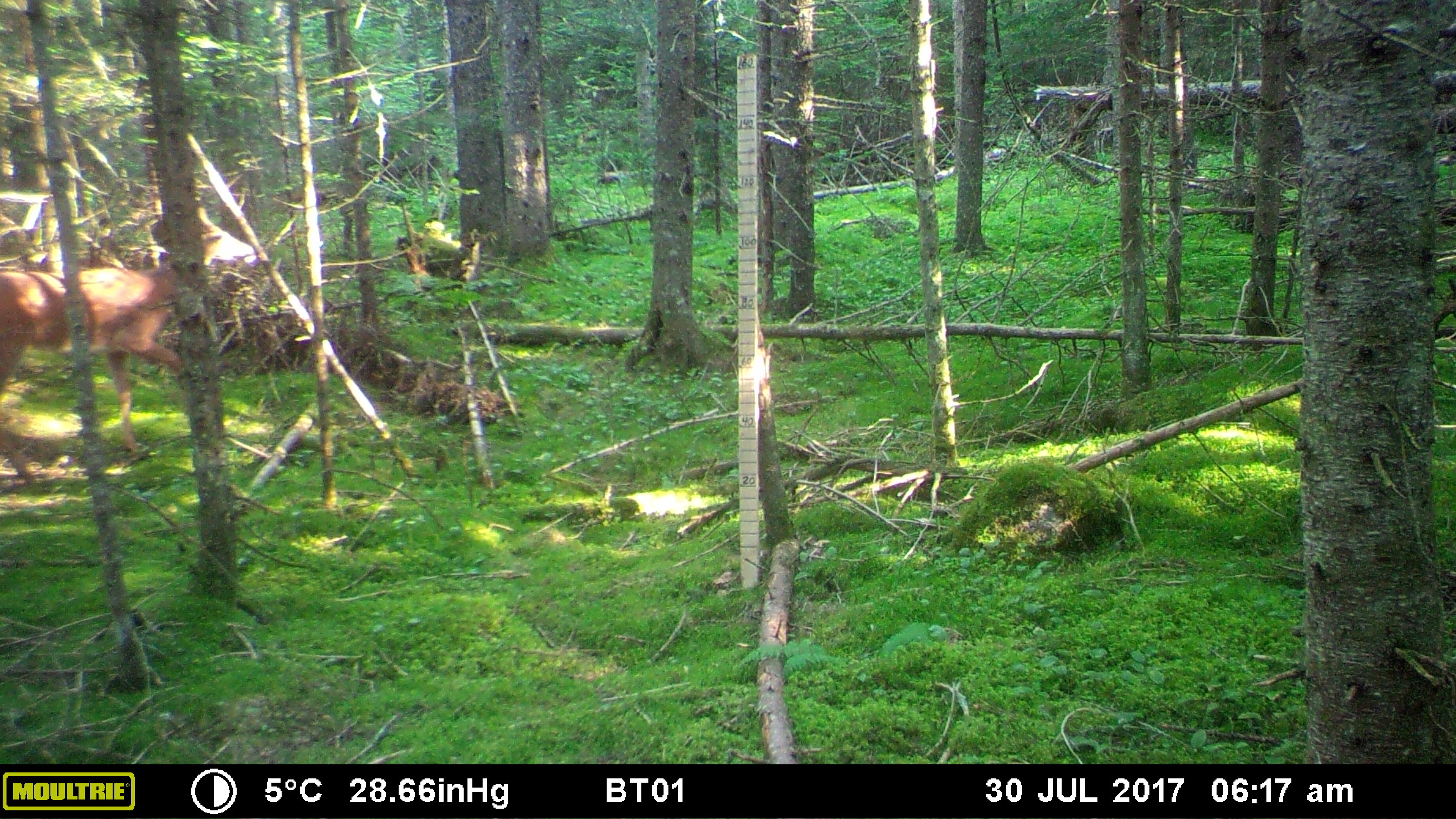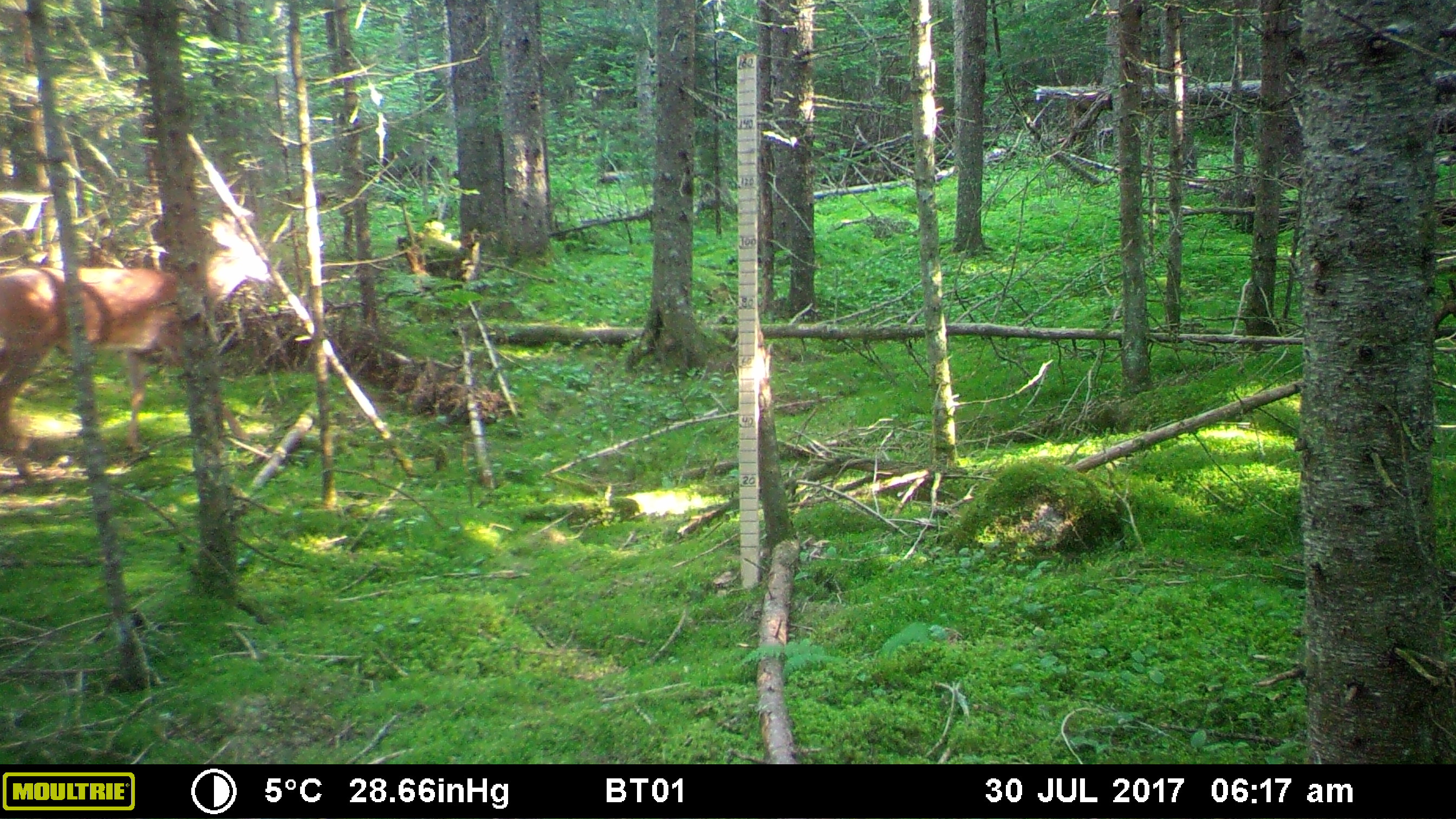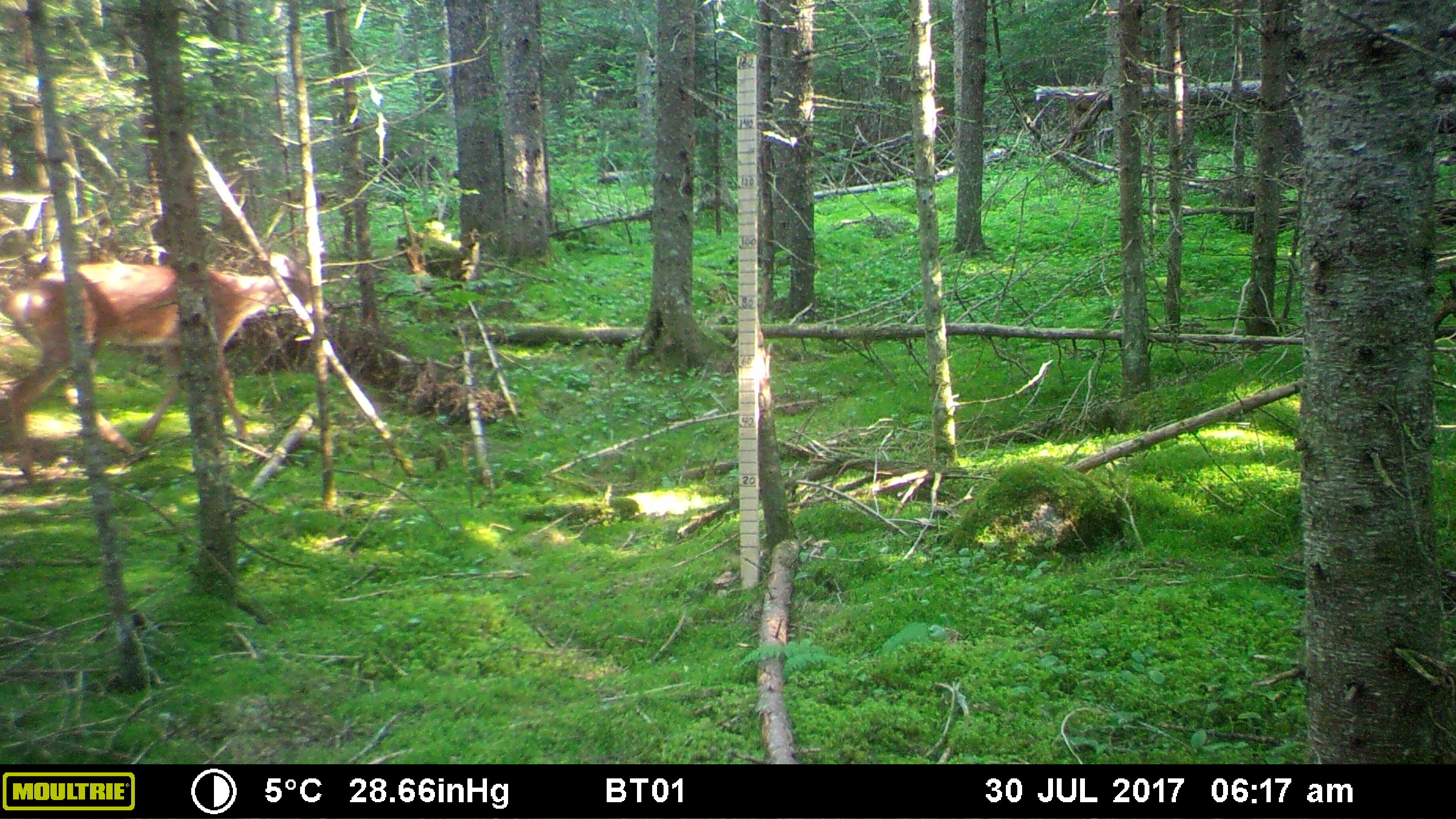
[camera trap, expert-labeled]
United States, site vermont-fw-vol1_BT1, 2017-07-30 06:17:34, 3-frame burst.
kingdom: Animalia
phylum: Chordata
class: Mammalia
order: Artiodactyla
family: Cervidae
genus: Odocoileus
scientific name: Odocoileus virginianus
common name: white-tailed deer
White-tailed deer (Odocoileus virginianus).